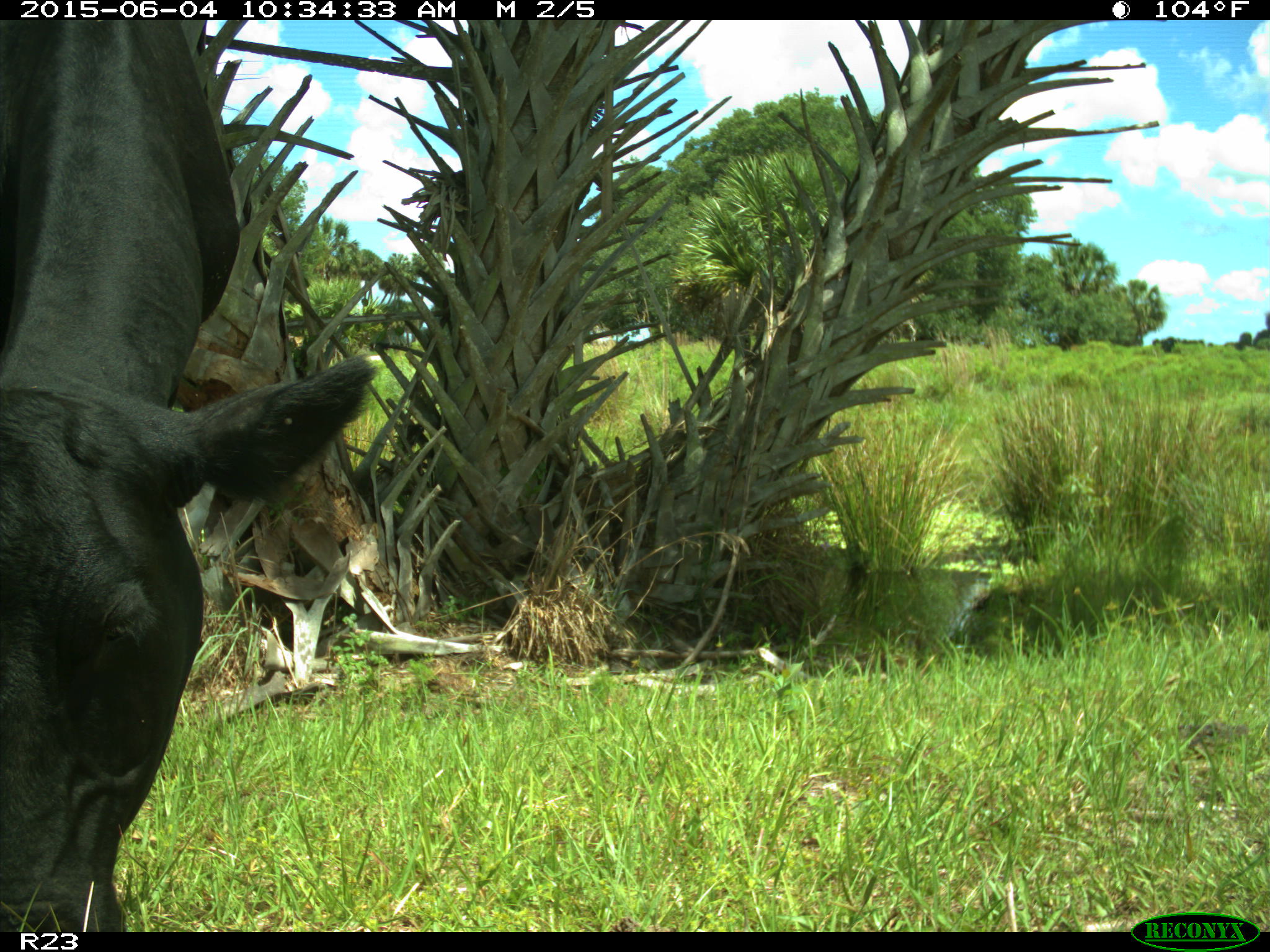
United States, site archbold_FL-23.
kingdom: Animalia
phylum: Chordata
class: Mammalia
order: Artiodactyla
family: Bovidae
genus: Bos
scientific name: Bos taurus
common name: domestic cow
Bos taurus (domestic cow).